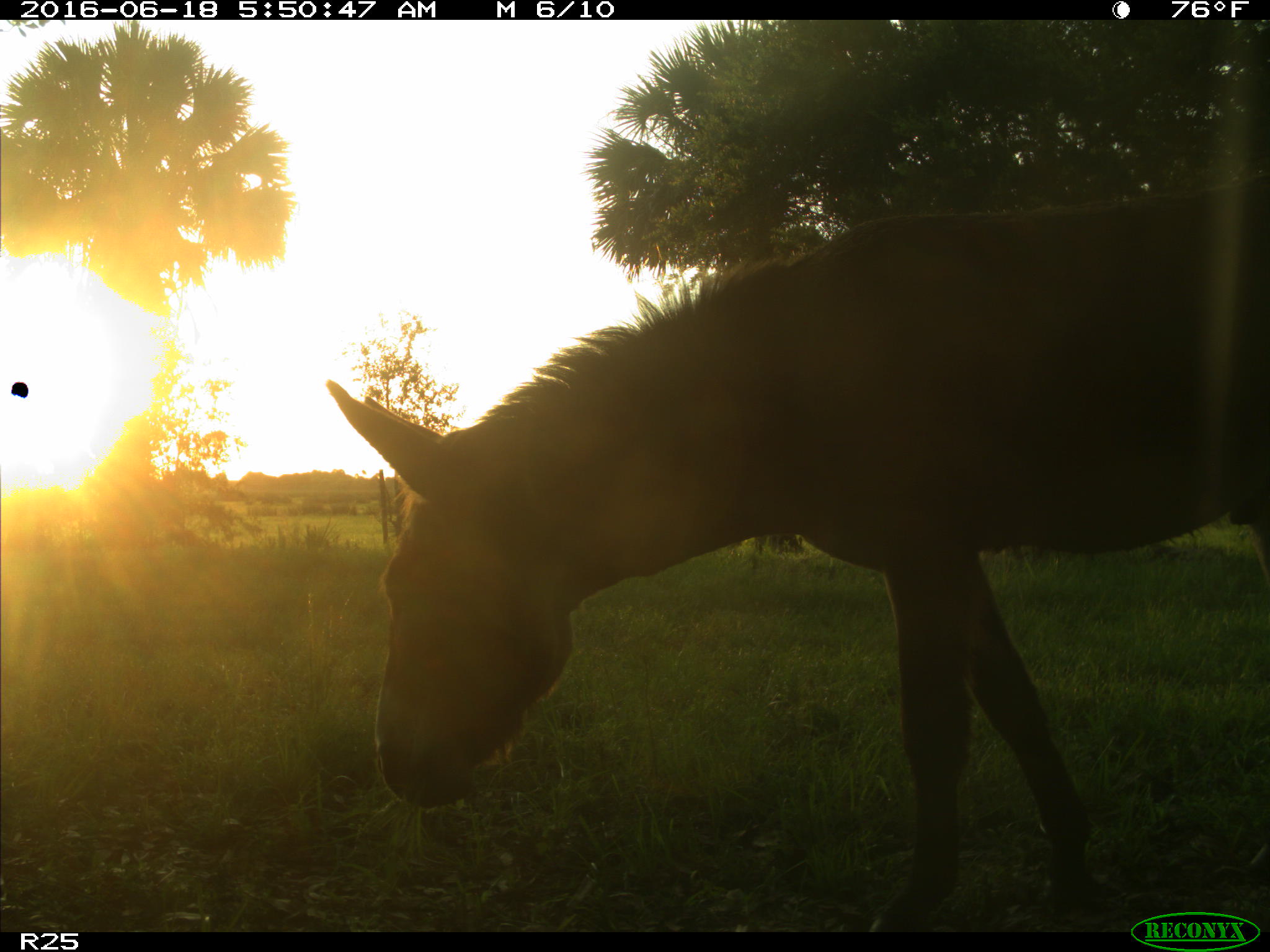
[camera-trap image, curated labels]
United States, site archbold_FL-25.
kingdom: Animalia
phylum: Chordata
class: Mammalia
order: Perissodactyla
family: Equidae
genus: Equus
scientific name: Equus africanus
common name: african wild ass